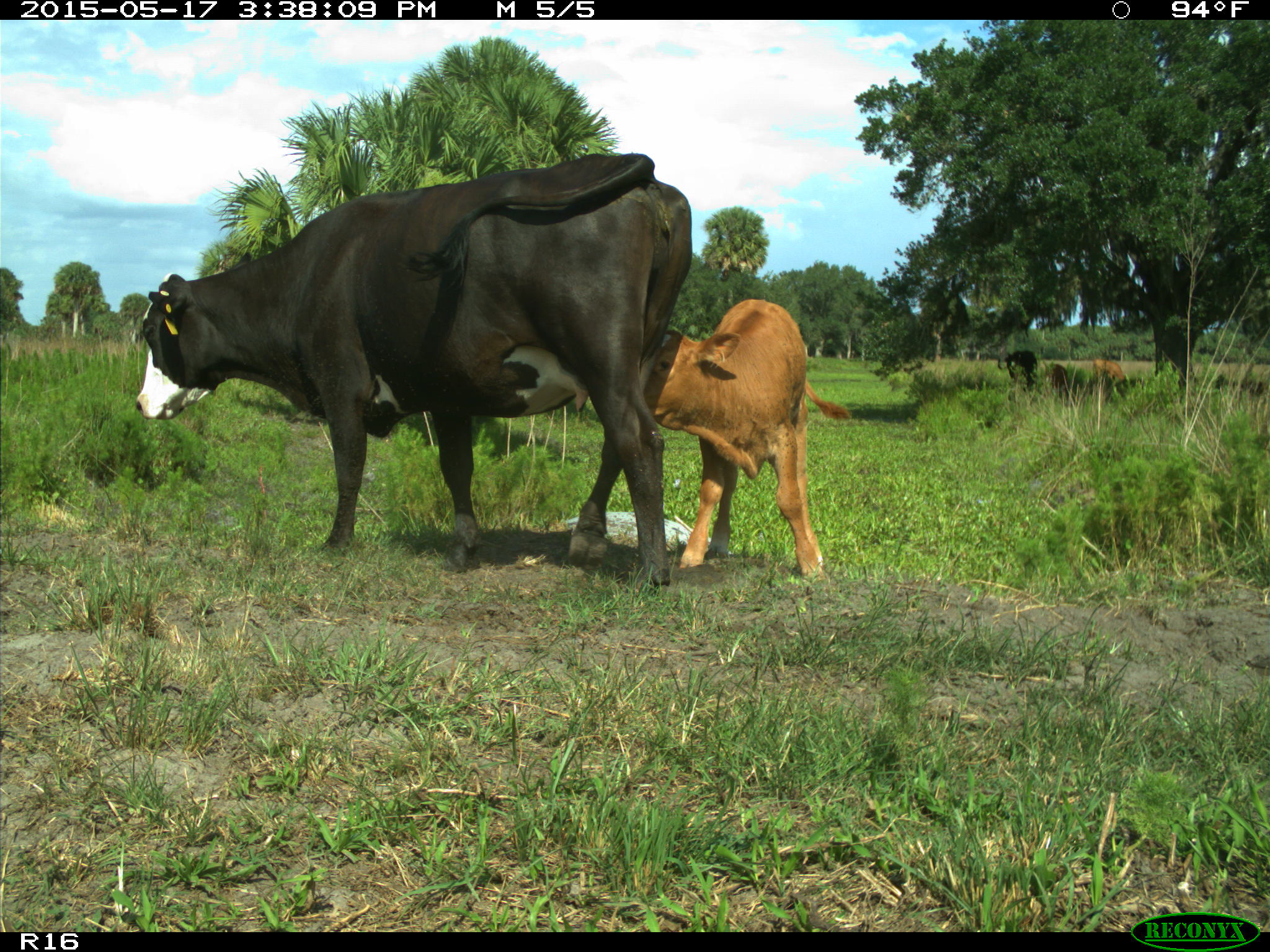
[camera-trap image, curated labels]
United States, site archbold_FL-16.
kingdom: Animalia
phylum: Chordata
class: Mammalia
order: Artiodactyla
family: Bovidae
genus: Bos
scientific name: Bos taurus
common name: domestic cow